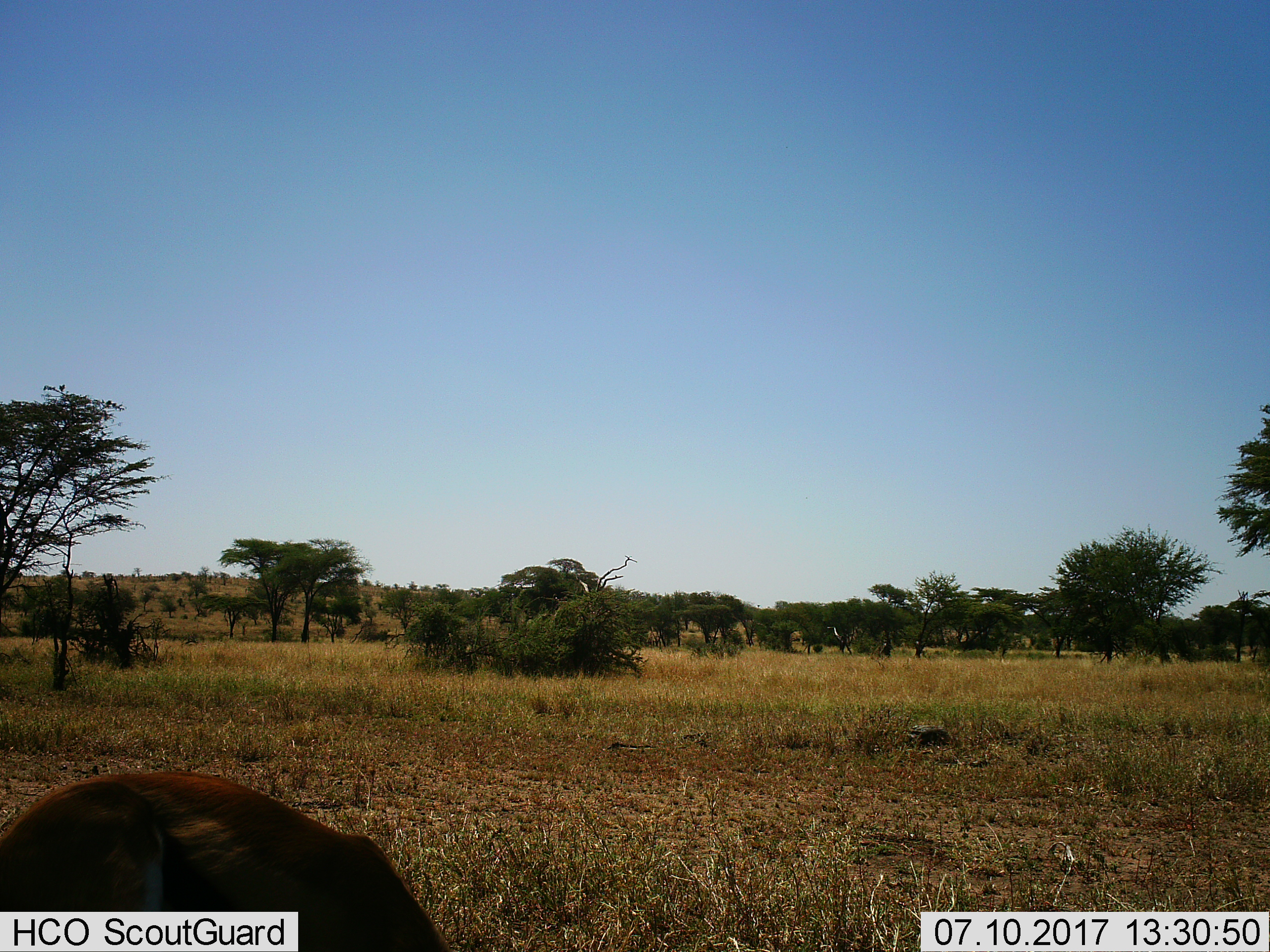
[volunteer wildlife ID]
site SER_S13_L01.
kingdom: Animalia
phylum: Chordata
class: Mammalia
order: Artiodactyla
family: Bovidae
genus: Eudorcas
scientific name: Eudorcas thomsonii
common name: thomson's gazelle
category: gazellethomsons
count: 1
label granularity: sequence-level